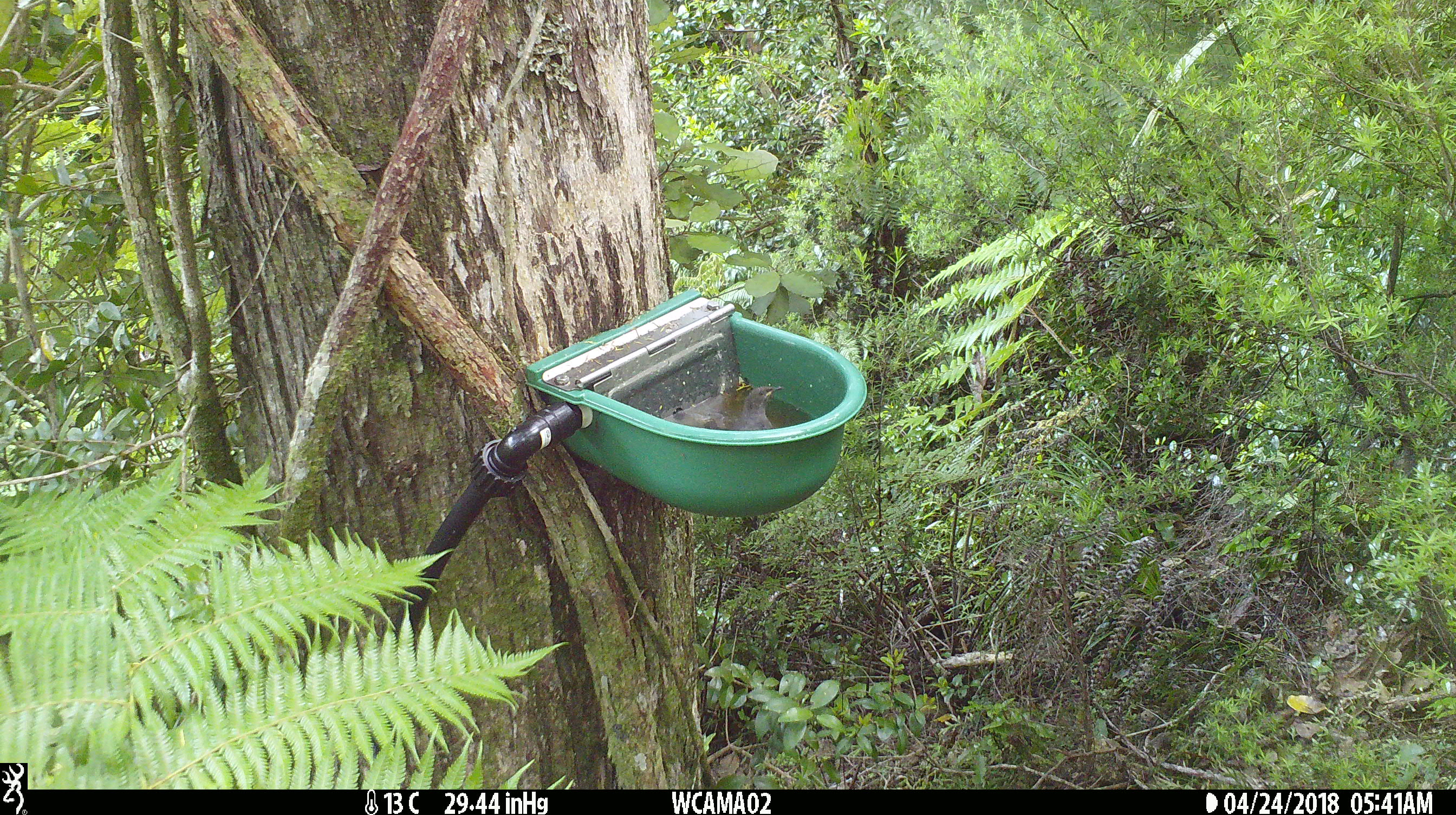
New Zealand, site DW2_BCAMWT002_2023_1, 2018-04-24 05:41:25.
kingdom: Animalia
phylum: Chordata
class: Aves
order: Passeriformes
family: Meliphagidae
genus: Anthornis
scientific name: Anthornis melanura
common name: new zealand bellbird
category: bellbird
Bellbird (new zealand bellbird) (Anthornis melanura).